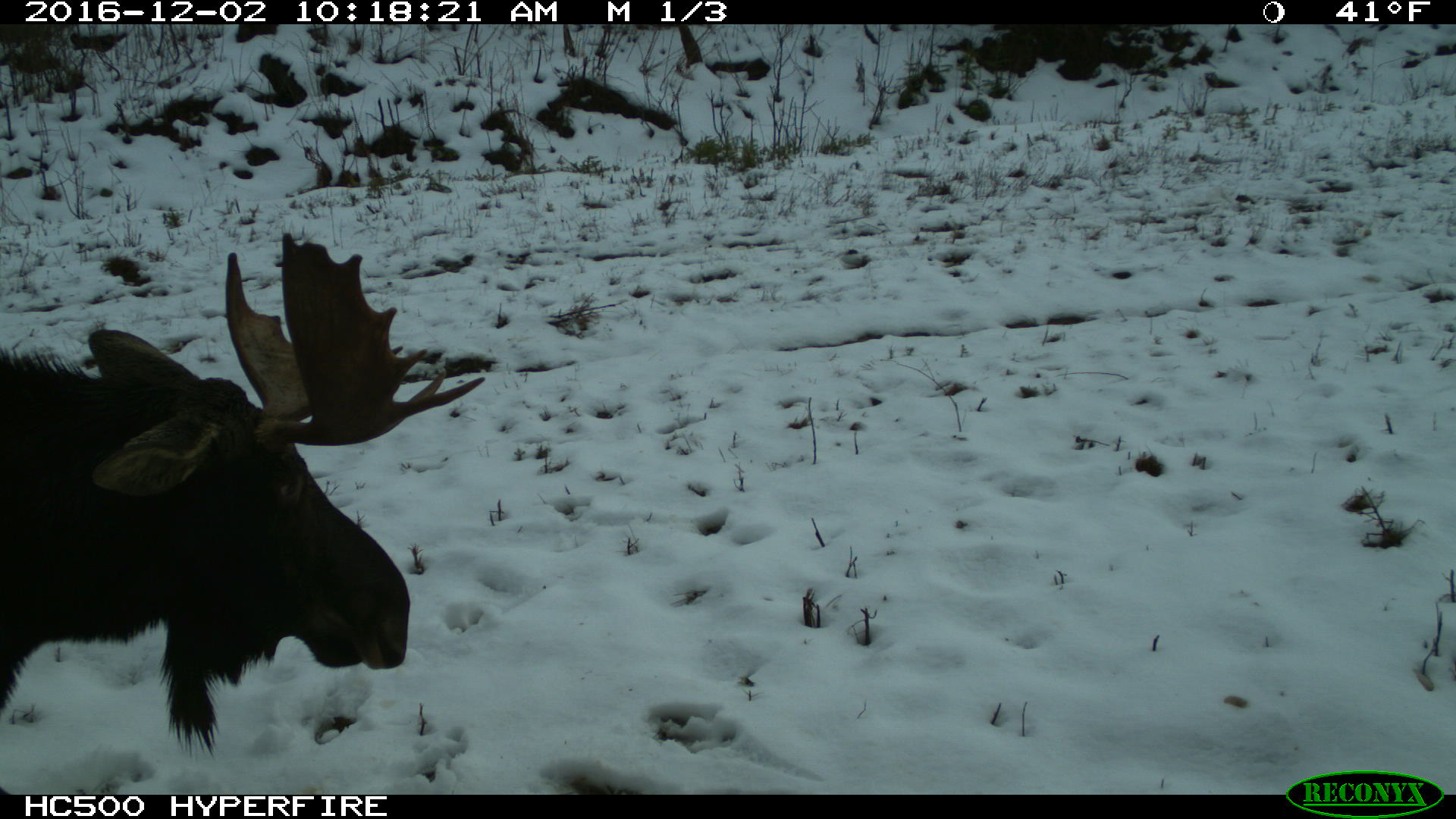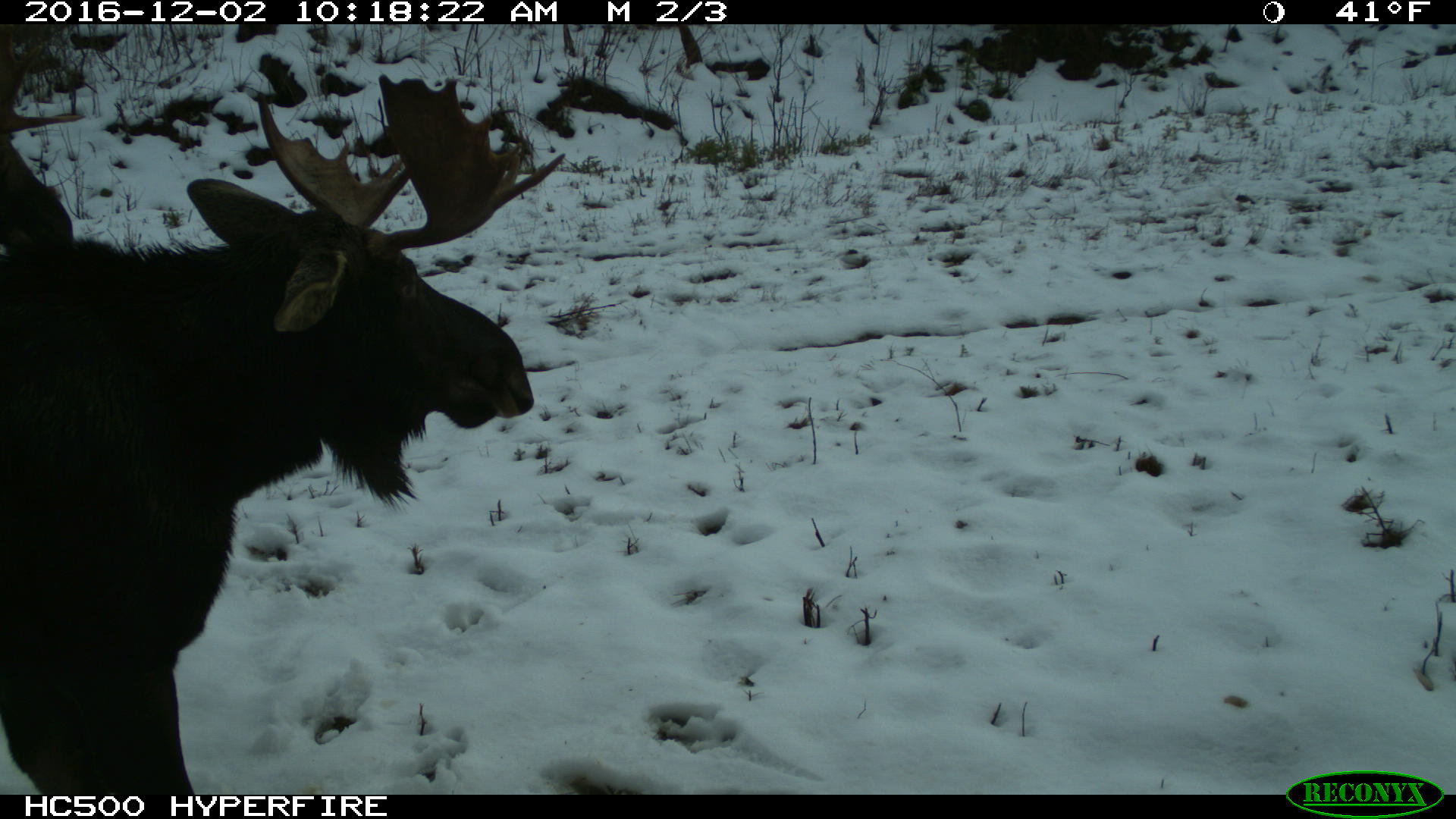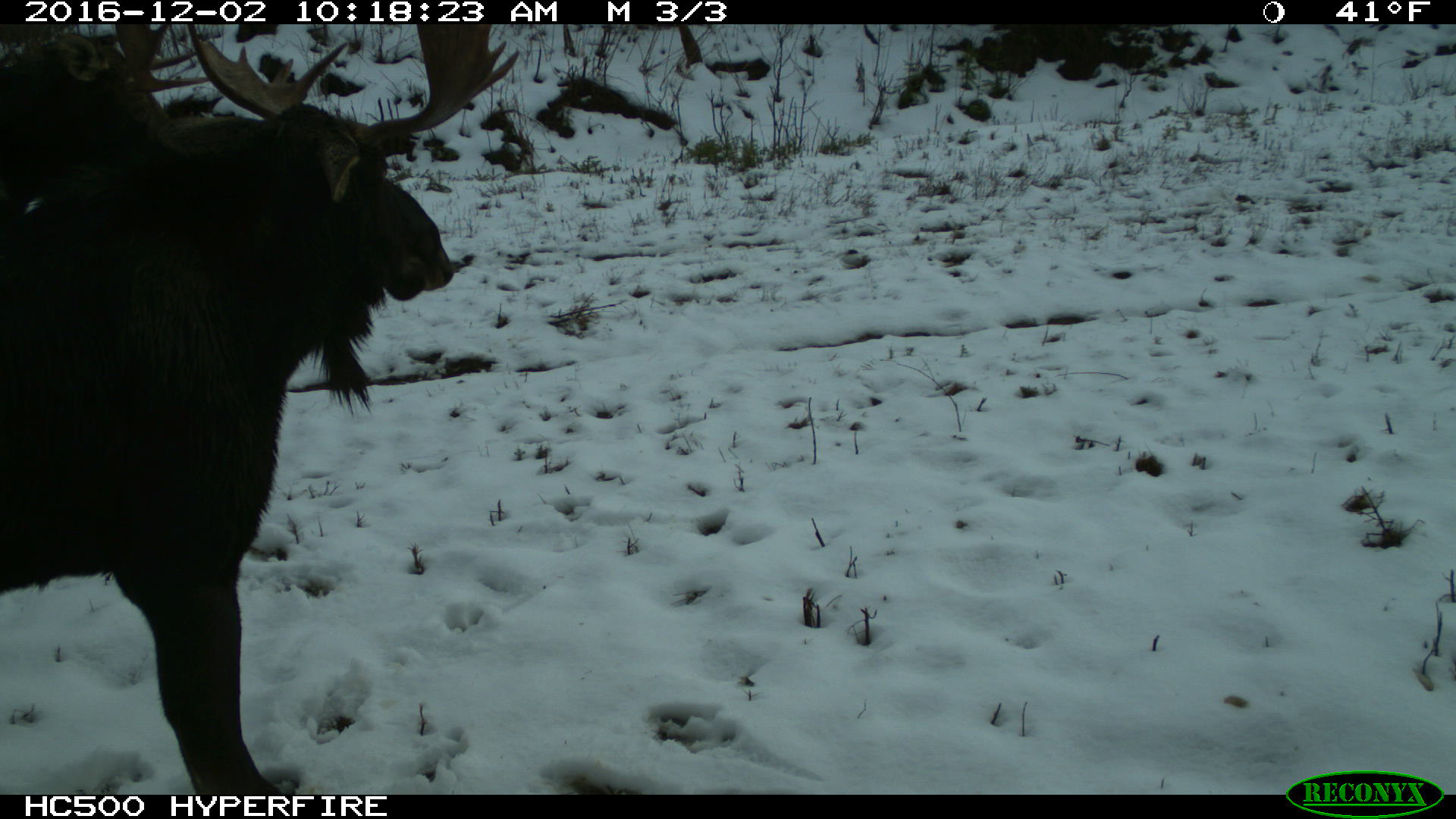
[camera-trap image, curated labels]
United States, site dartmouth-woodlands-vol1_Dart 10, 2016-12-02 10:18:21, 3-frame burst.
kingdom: Animalia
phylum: Chordata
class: Mammalia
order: Artiodactyla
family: Cervidae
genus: Alces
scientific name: Alces alces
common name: moose